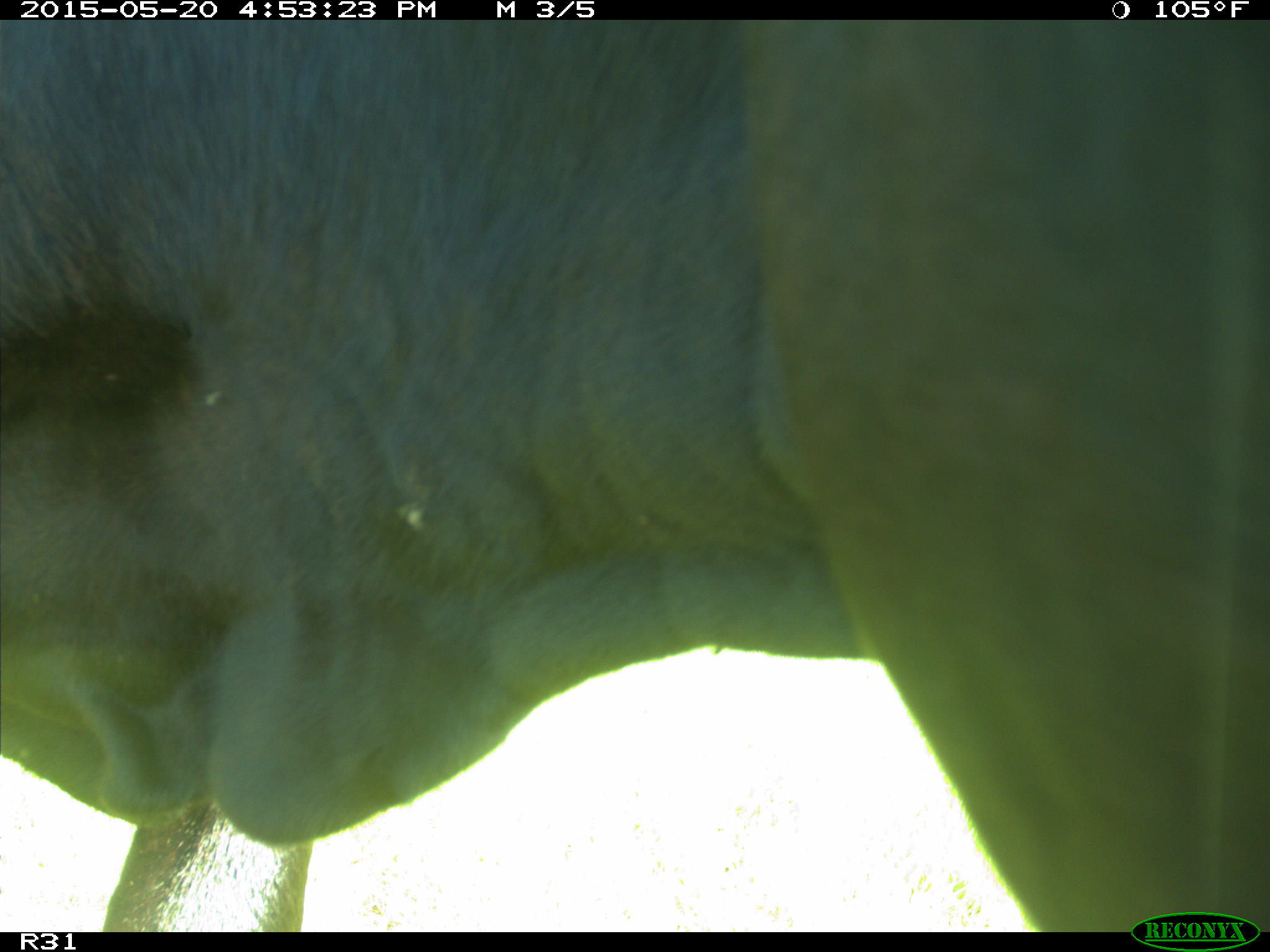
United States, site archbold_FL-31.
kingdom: Animalia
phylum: Chordata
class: Mammalia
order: Artiodactyla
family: Bovidae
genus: Bos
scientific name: Bos taurus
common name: domestic cow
Bos taurus (domestic cow).